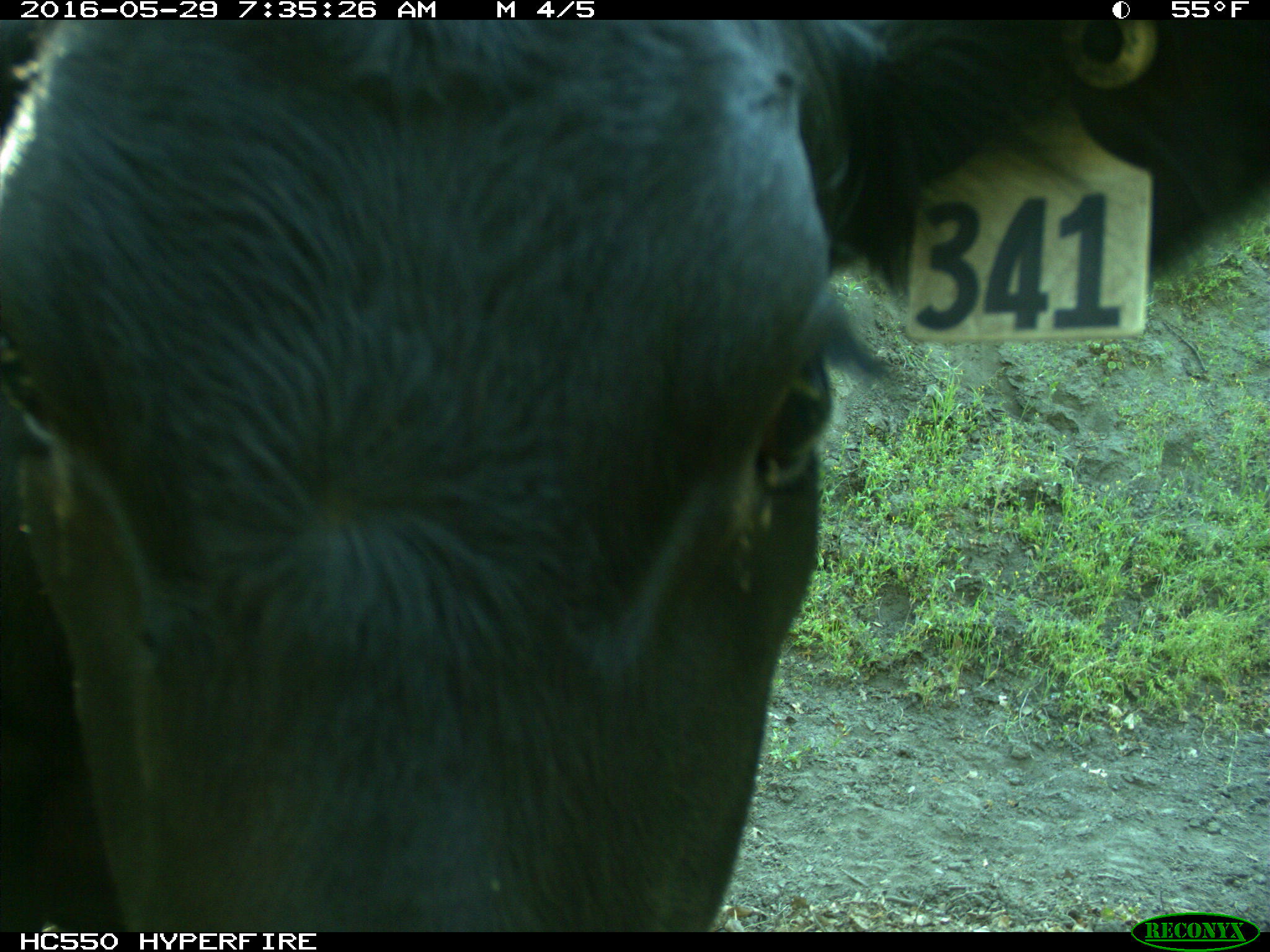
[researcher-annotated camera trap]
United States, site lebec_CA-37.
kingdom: Animalia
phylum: Chordata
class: Mammalia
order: Artiodactyla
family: Bovidae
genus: Bos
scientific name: Bos taurus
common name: domestic cow